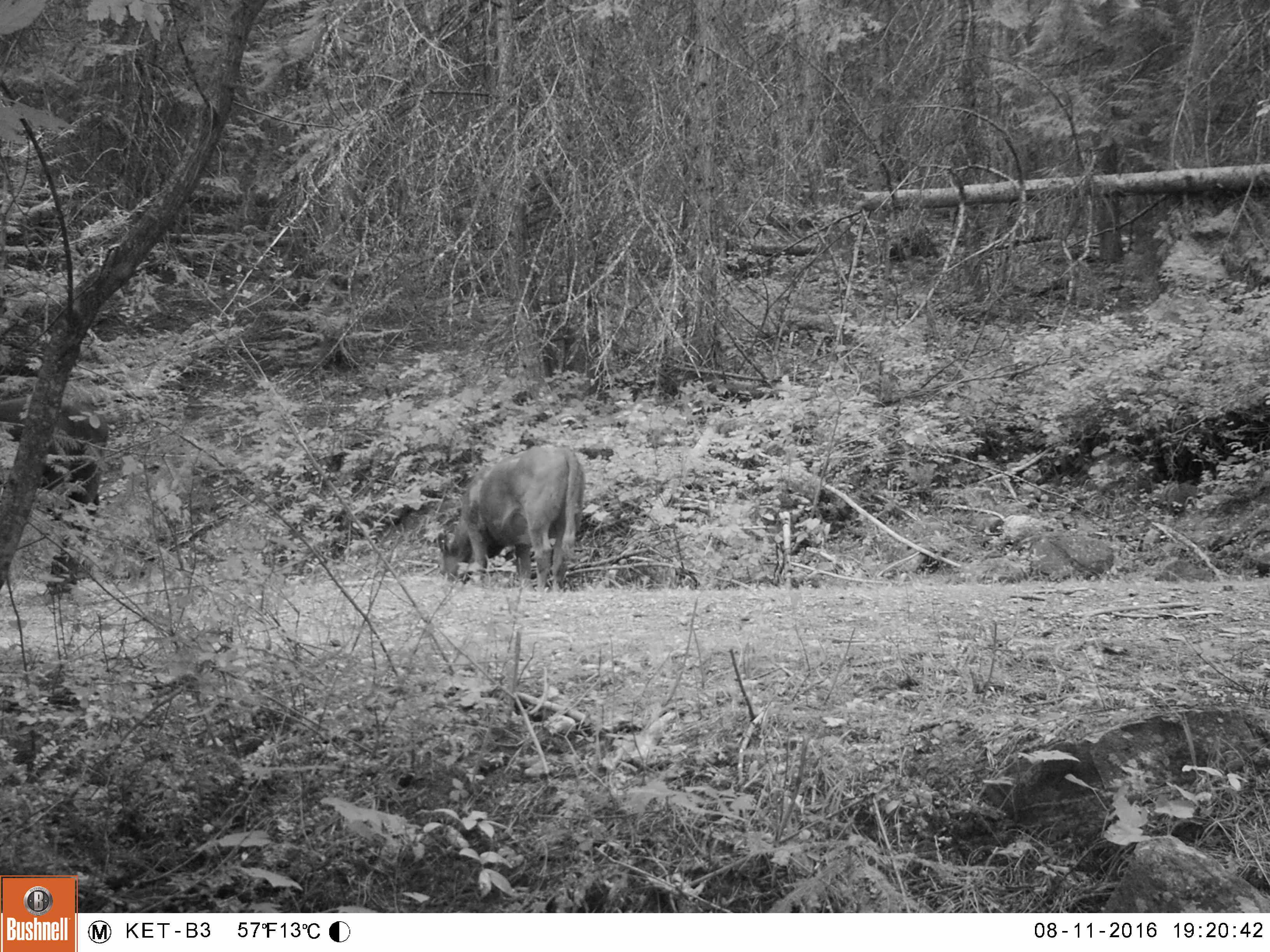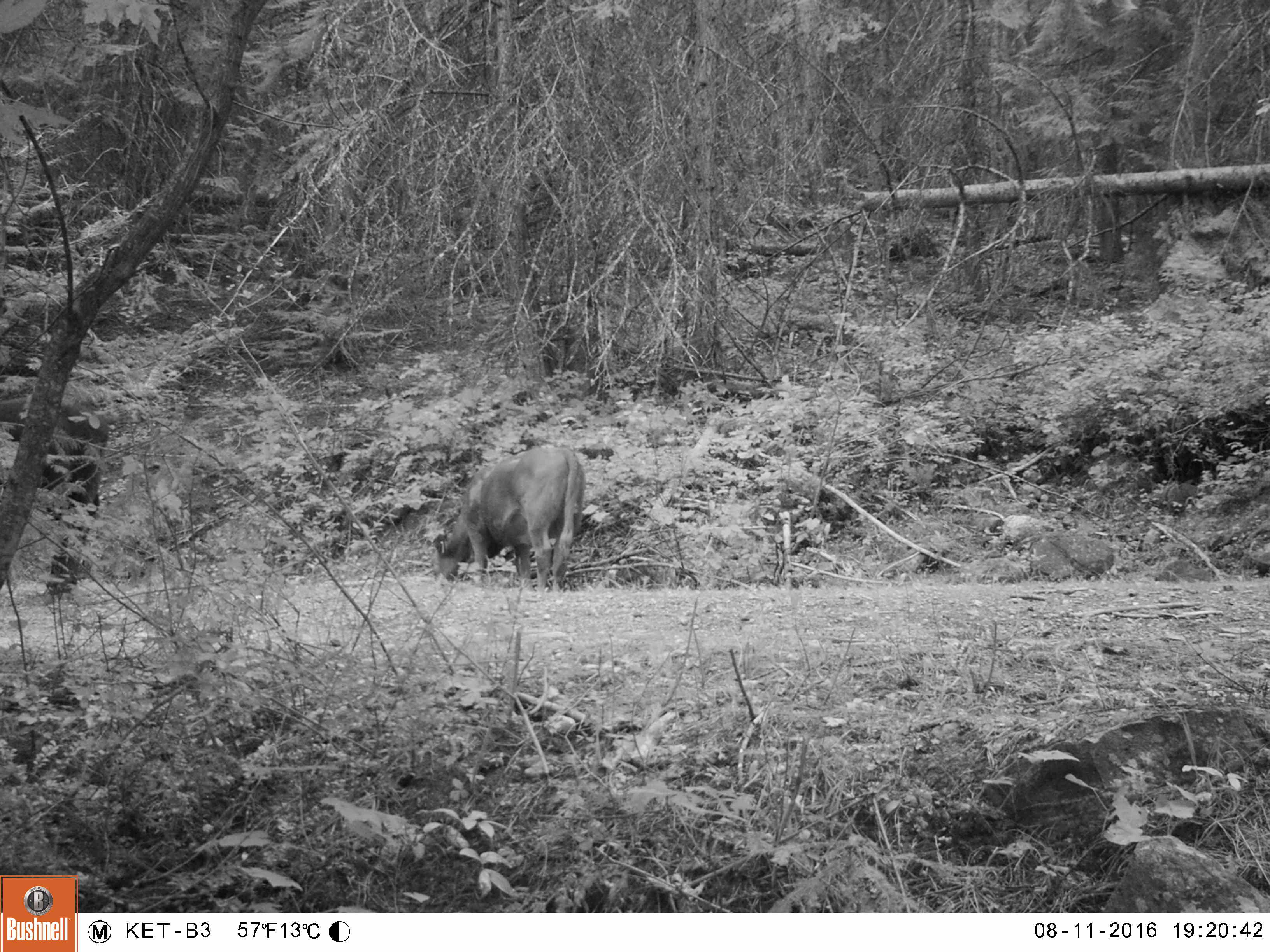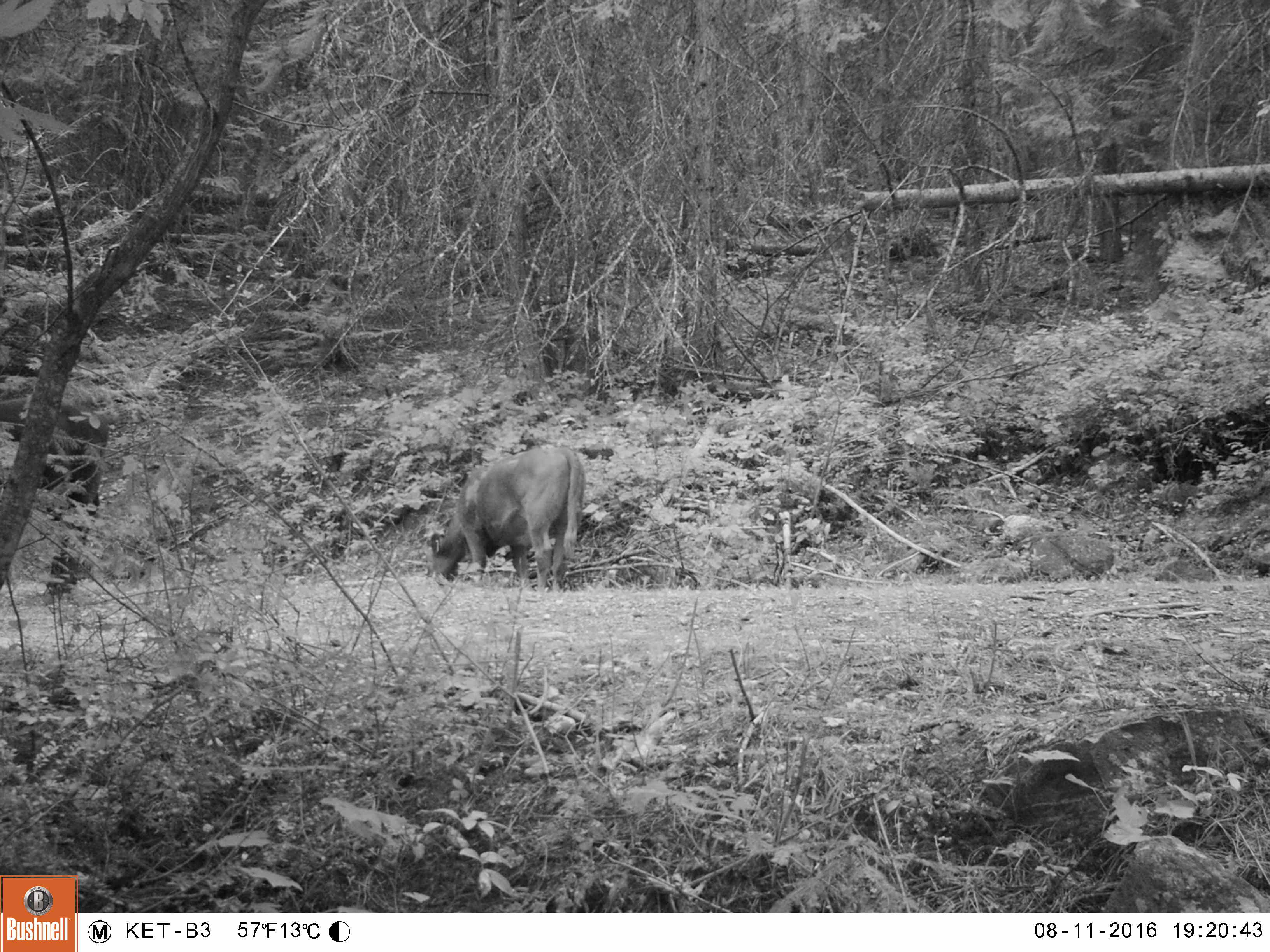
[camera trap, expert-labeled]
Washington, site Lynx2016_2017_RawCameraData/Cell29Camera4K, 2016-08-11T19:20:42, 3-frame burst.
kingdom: Animalia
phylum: Chordata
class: Mammalia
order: Artiodactyla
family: Bovidae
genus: Bos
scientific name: Bos taurus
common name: domestic cattle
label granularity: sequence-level